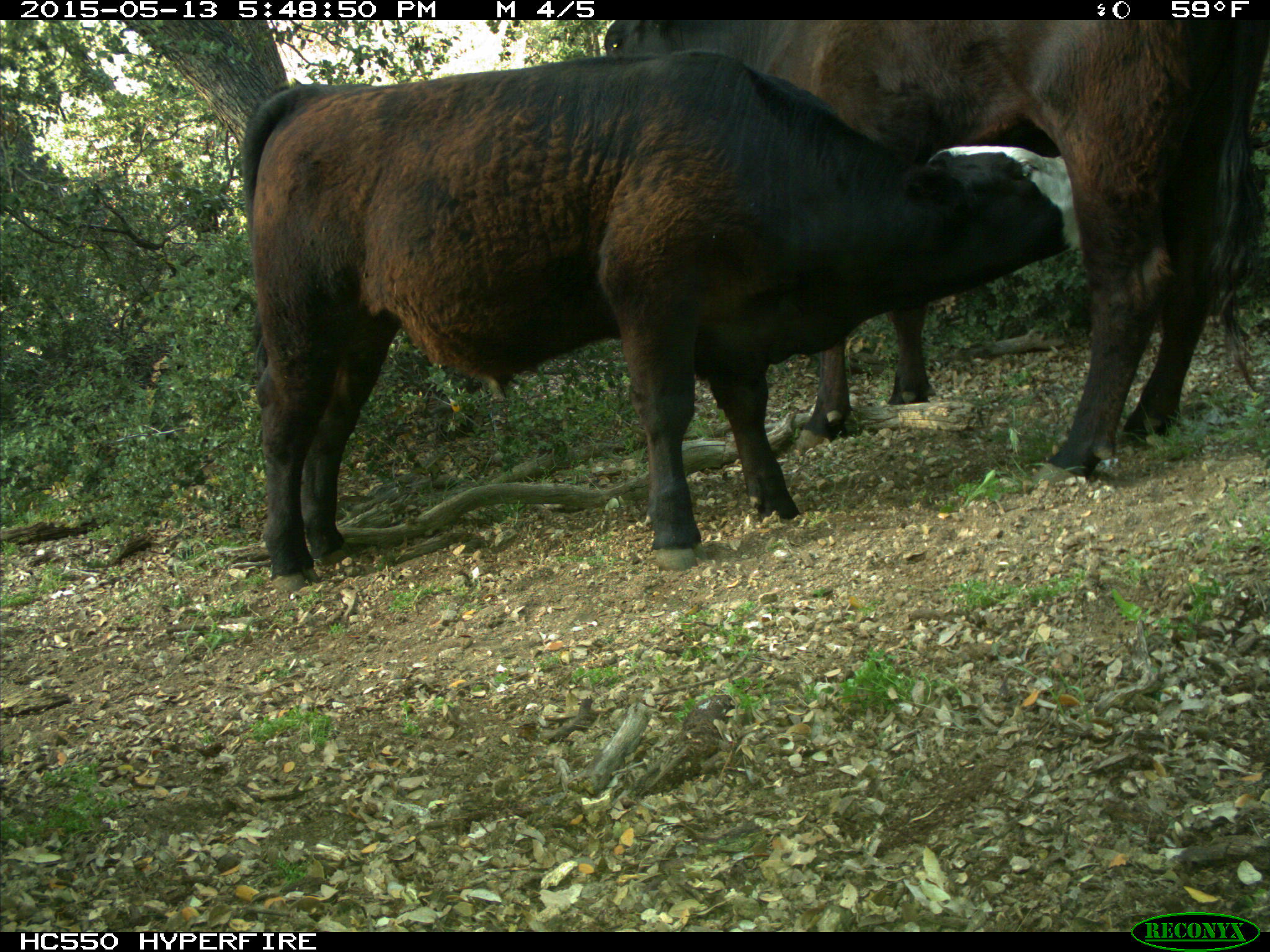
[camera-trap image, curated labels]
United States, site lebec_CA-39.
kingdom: Animalia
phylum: Chordata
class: Mammalia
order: Artiodactyla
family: Bovidae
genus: Bos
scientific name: Bos taurus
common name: domestic cow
Bos taurus (domestic cow).